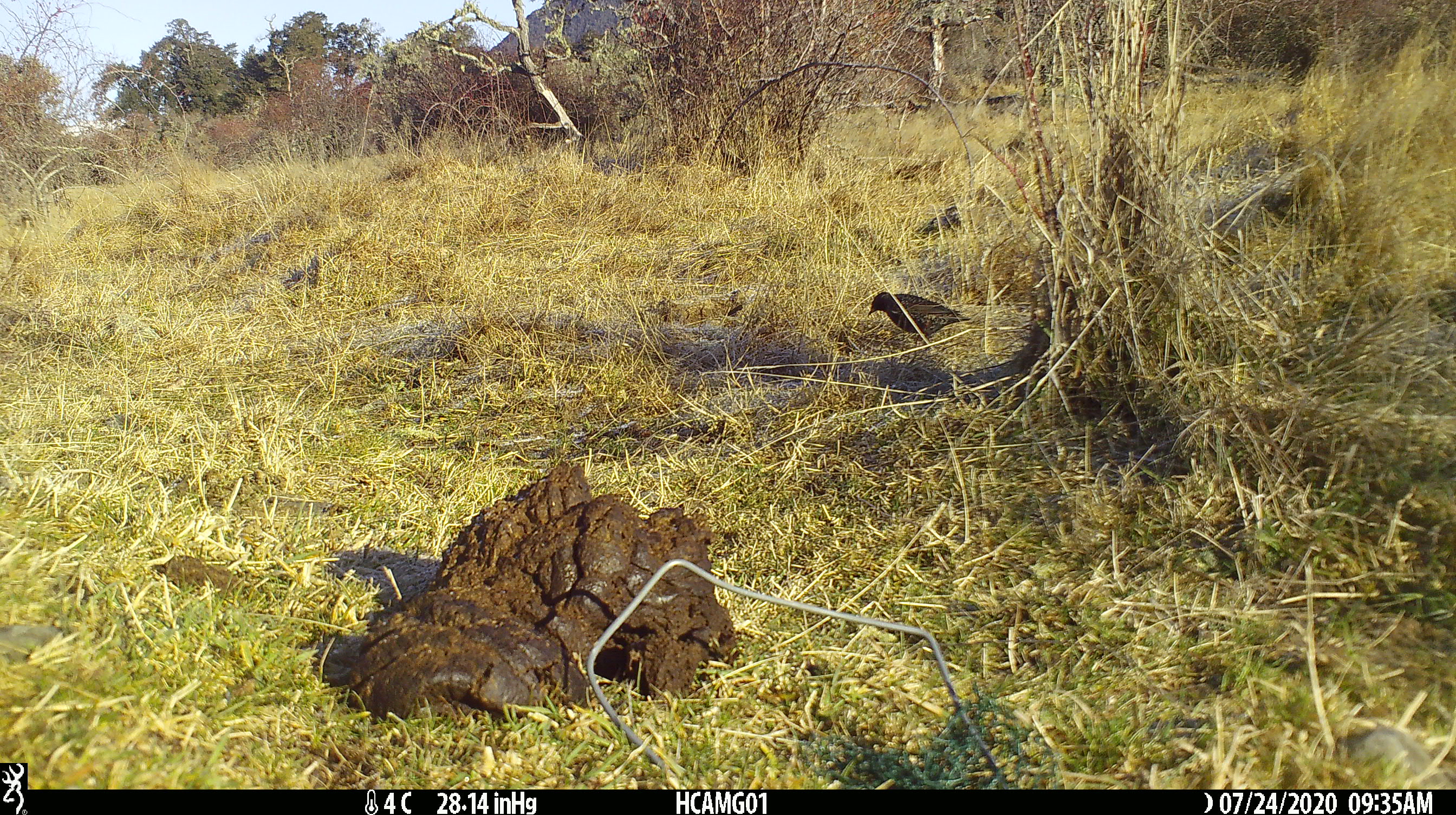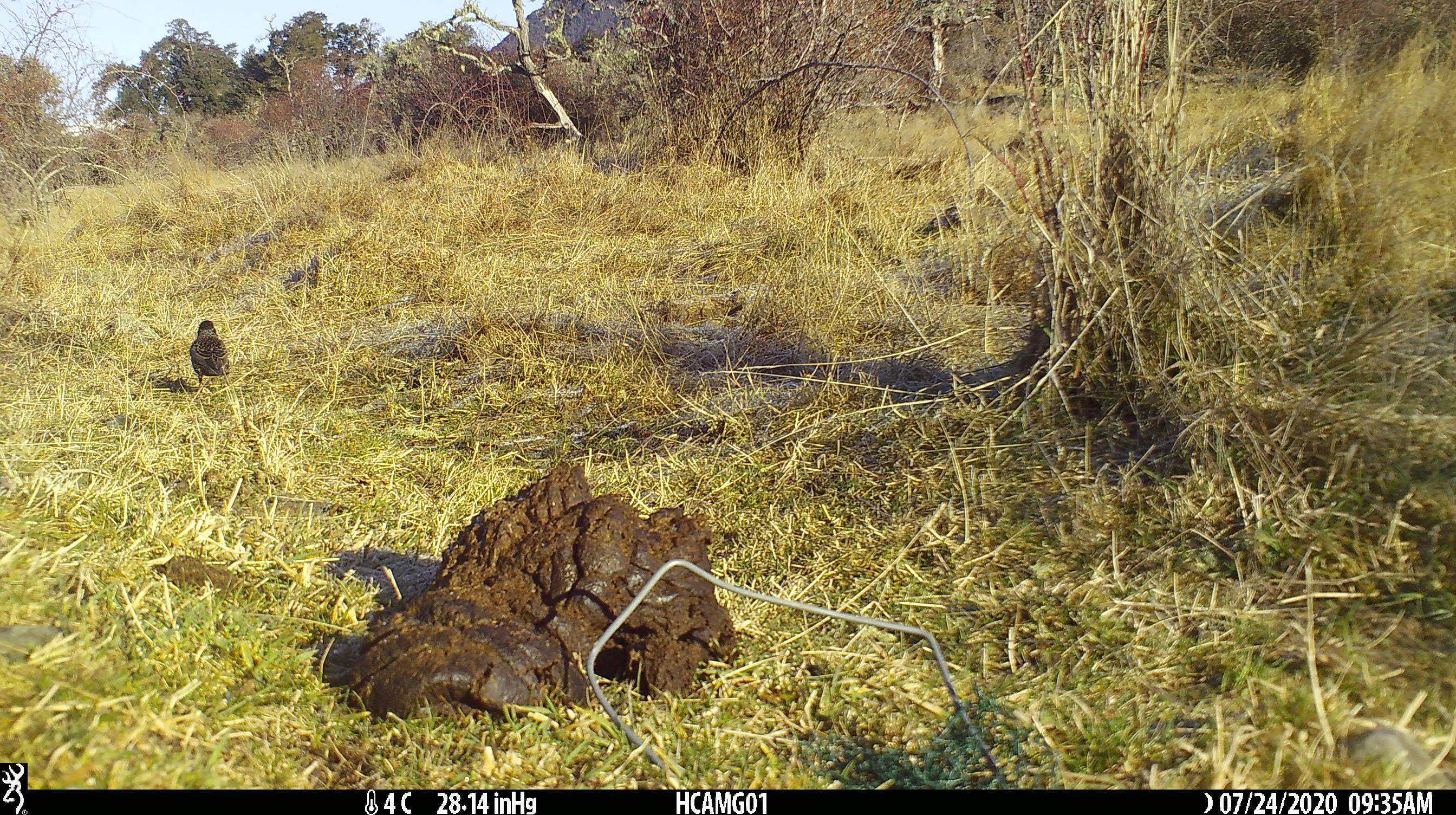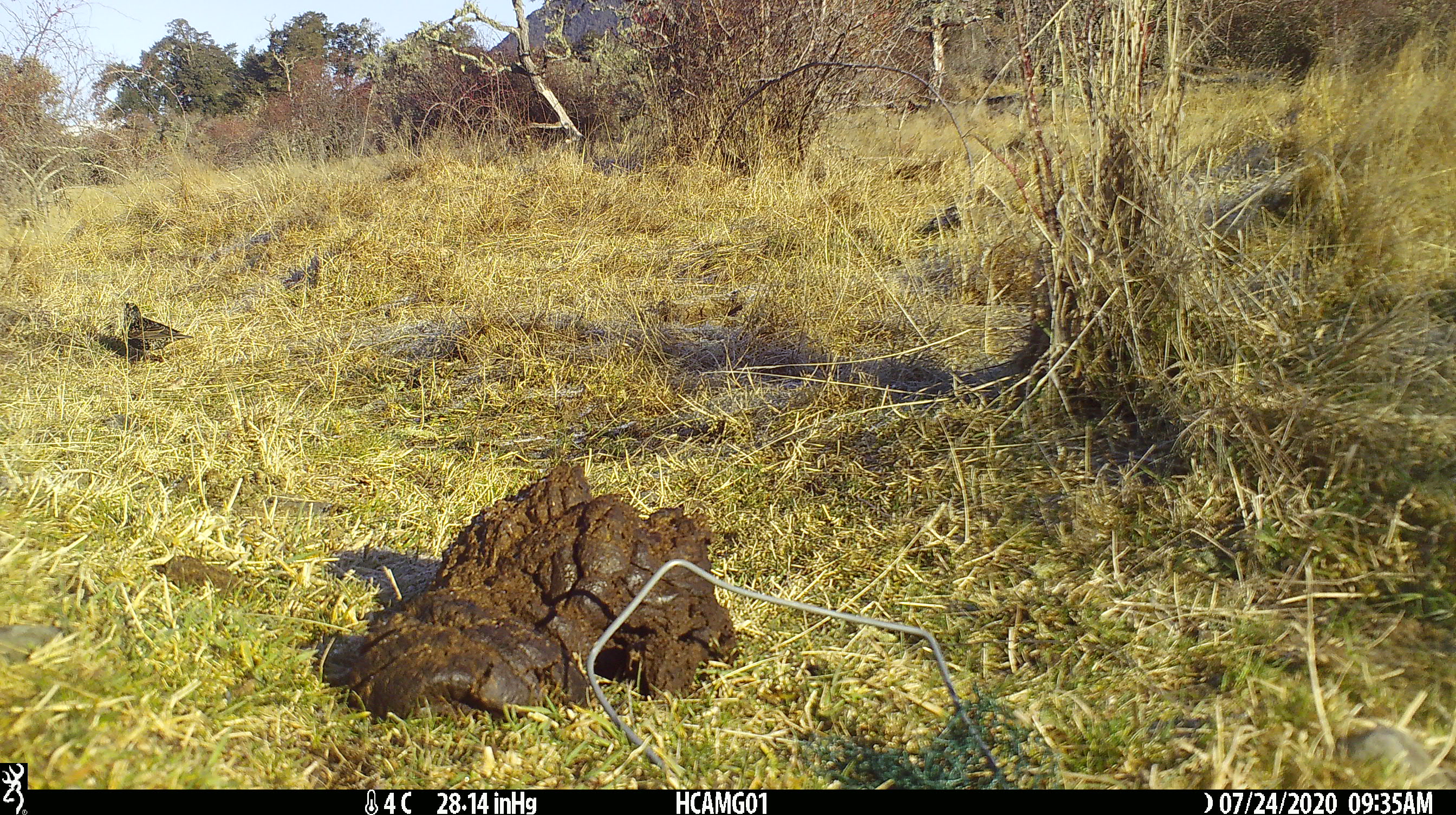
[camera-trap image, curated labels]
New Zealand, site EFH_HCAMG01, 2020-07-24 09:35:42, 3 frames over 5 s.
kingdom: Animalia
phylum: Chordata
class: Aves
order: Passeriformes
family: Sturnidae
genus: Sturnus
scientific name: Sturnus vulgaris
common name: european starling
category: starling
Starling (european starling) (Sturnus vulgaris).